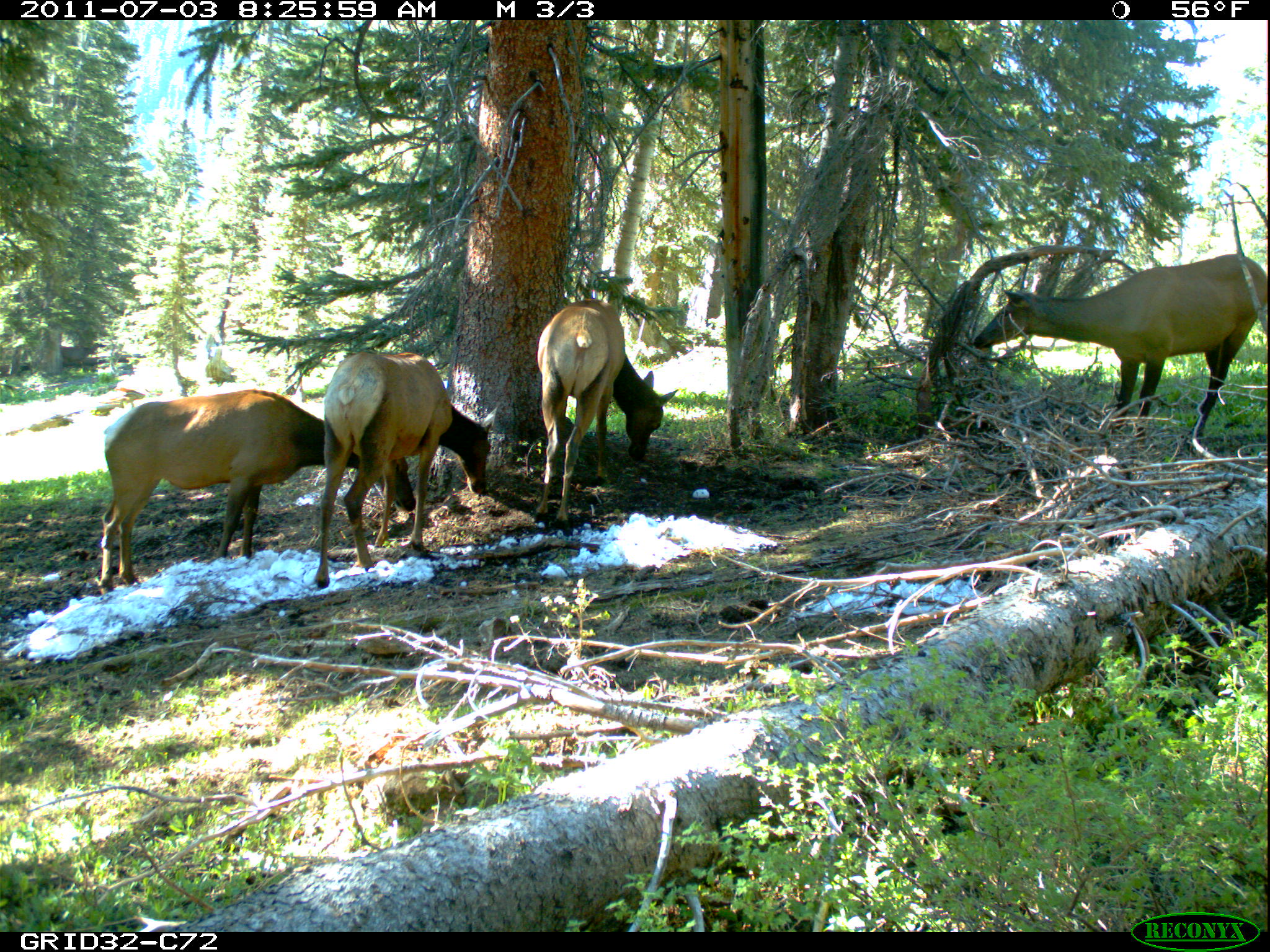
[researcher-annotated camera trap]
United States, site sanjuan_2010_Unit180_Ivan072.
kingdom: Animalia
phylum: Chordata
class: Mammalia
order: Artiodactyla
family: Cervidae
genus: Cervus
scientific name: Cervus elaphus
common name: red deer